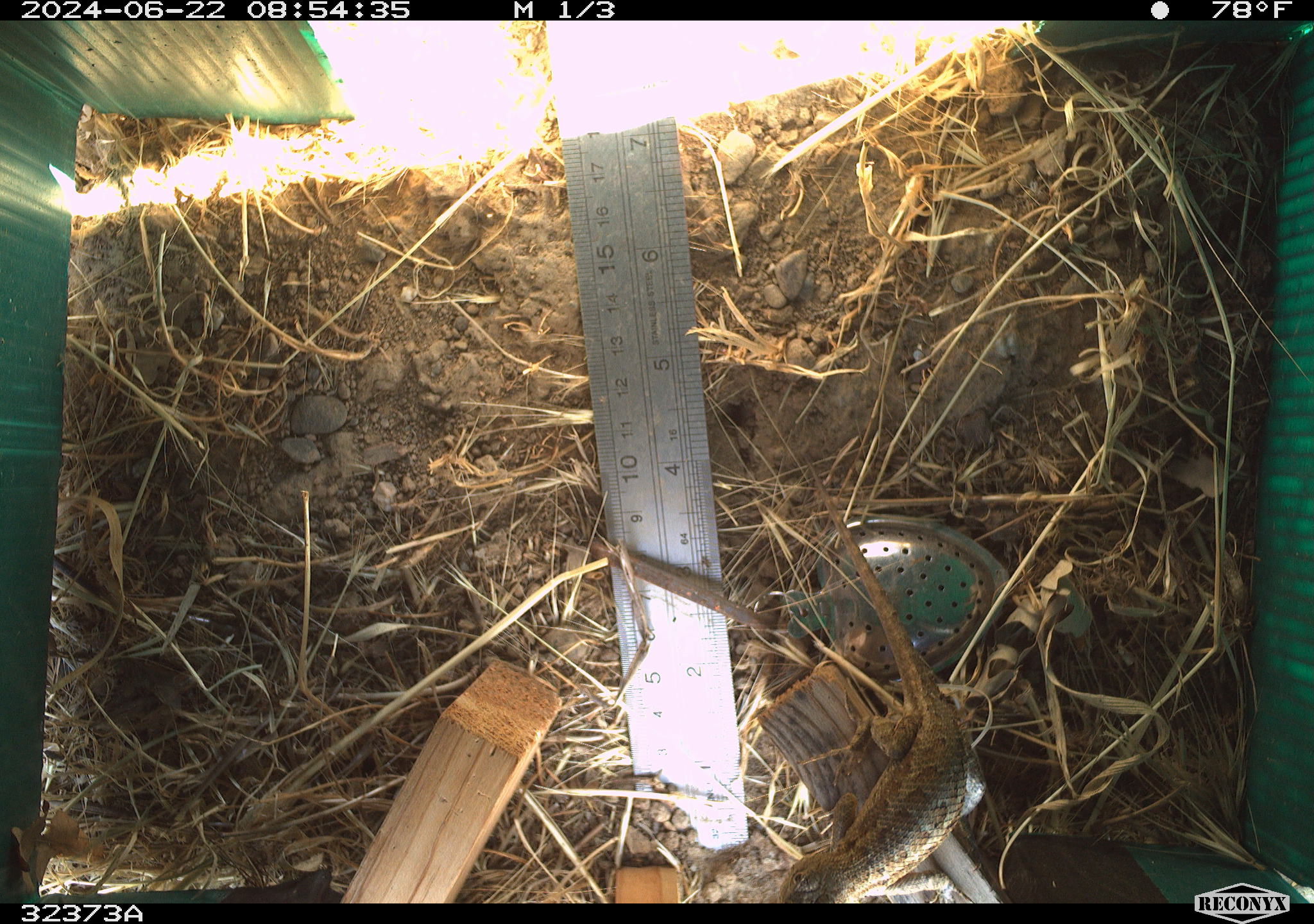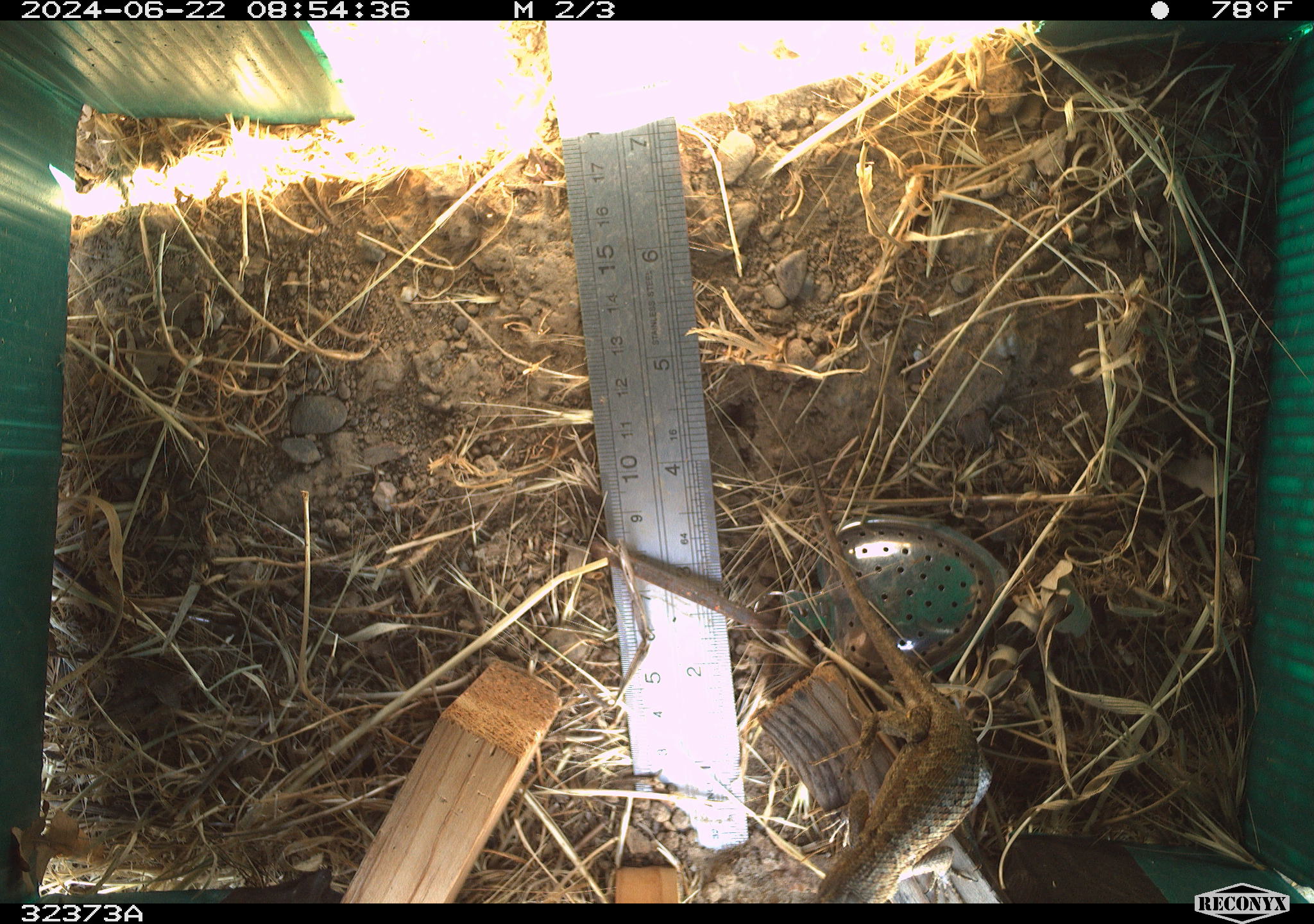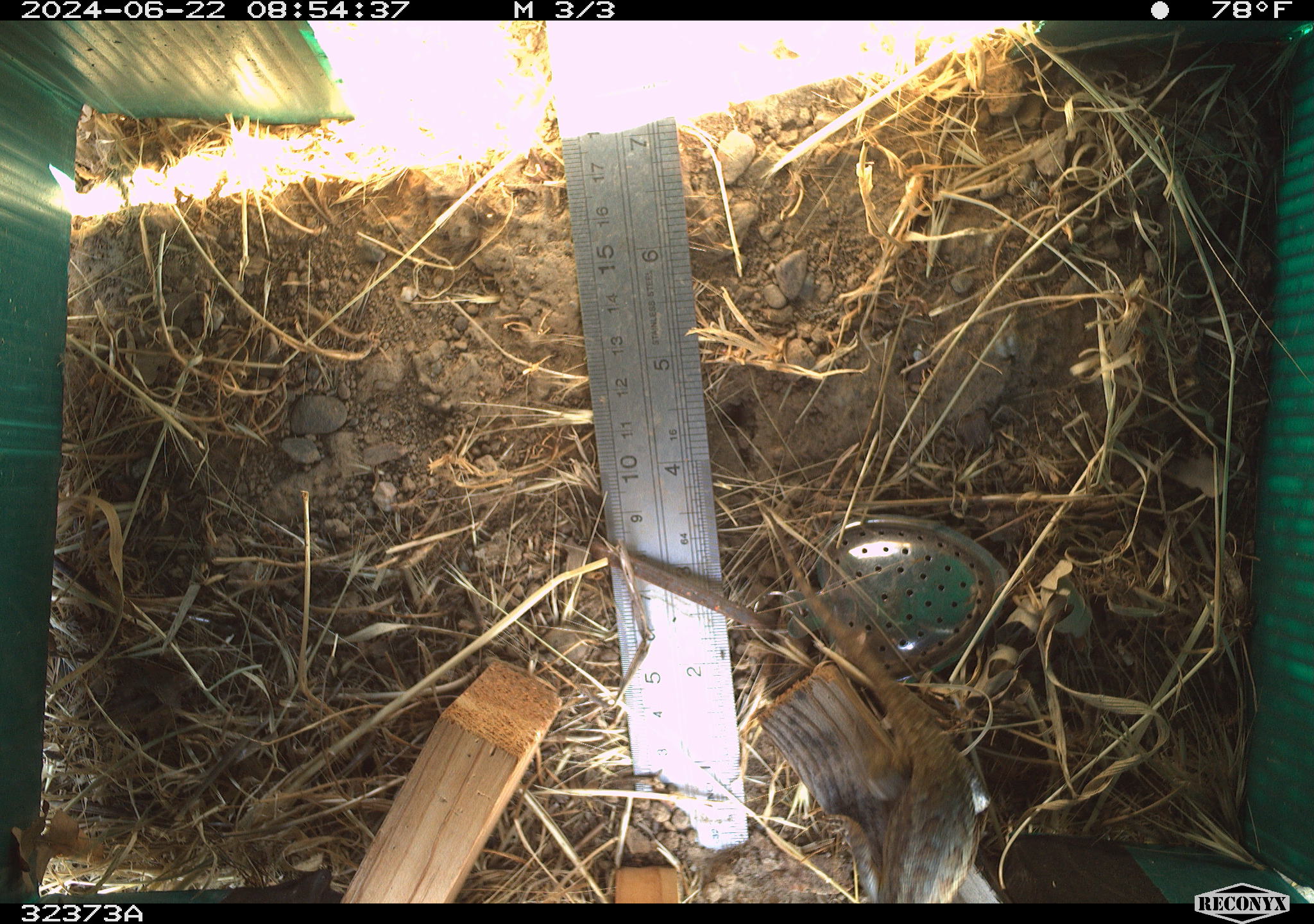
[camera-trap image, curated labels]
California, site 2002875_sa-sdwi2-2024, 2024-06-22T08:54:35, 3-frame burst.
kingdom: Animalia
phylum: Chordata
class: Reptilia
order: Squamata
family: Phrynosomatidae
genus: Sceloporus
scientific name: Sceloporus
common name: spiny lizards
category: sceloporus species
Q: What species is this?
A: Sceloporus species (spiny lizards) (Sceloporus).